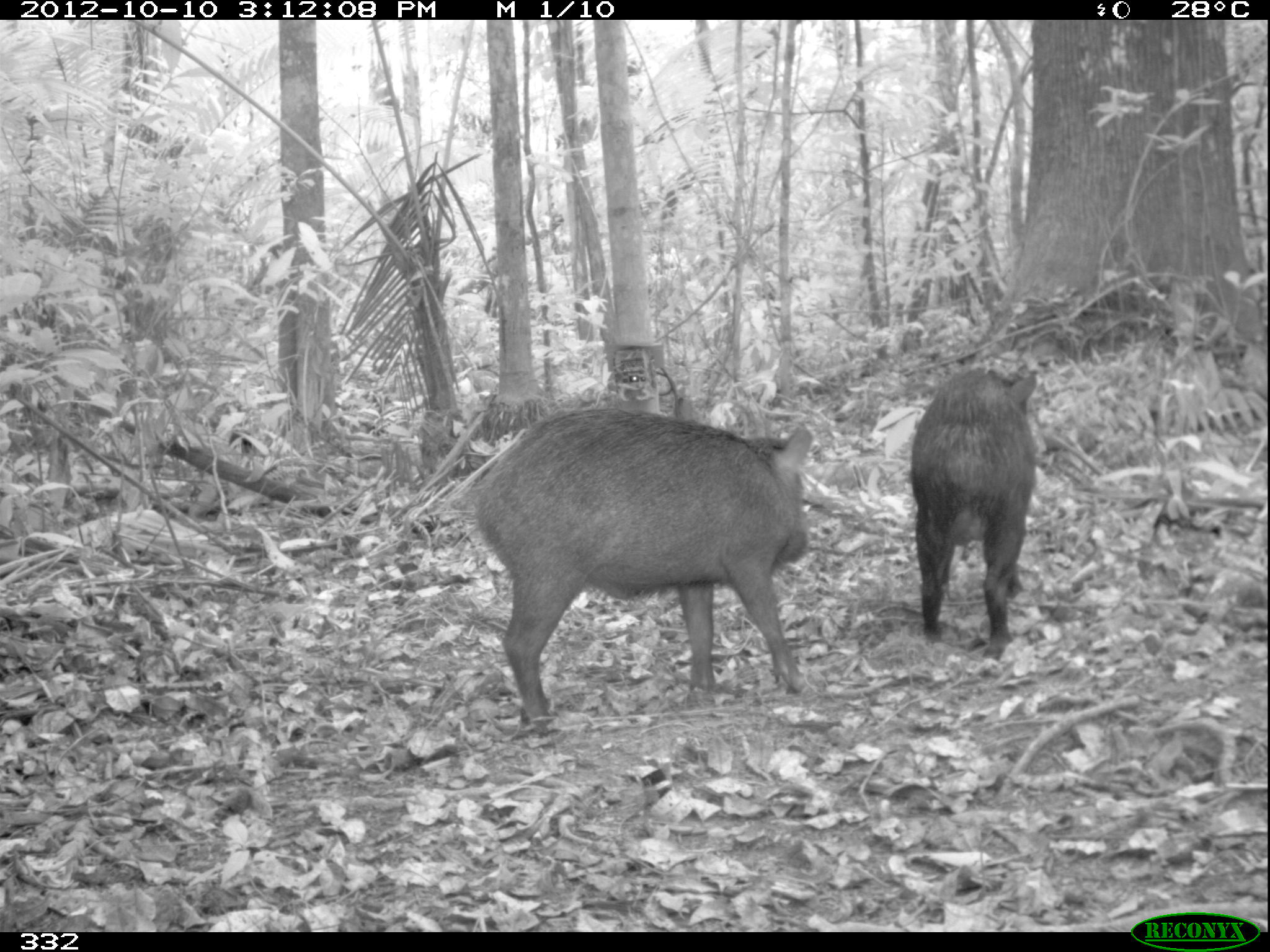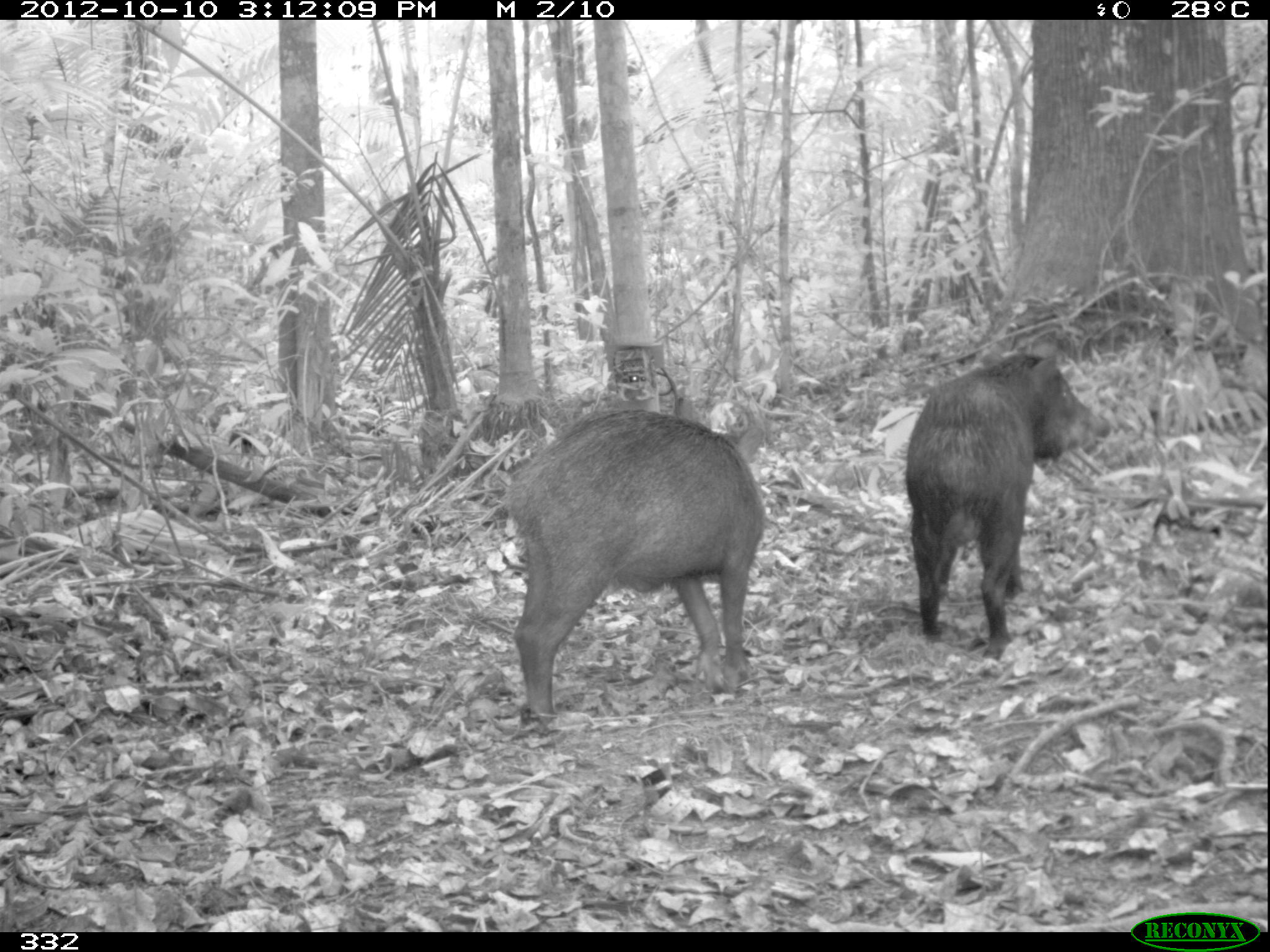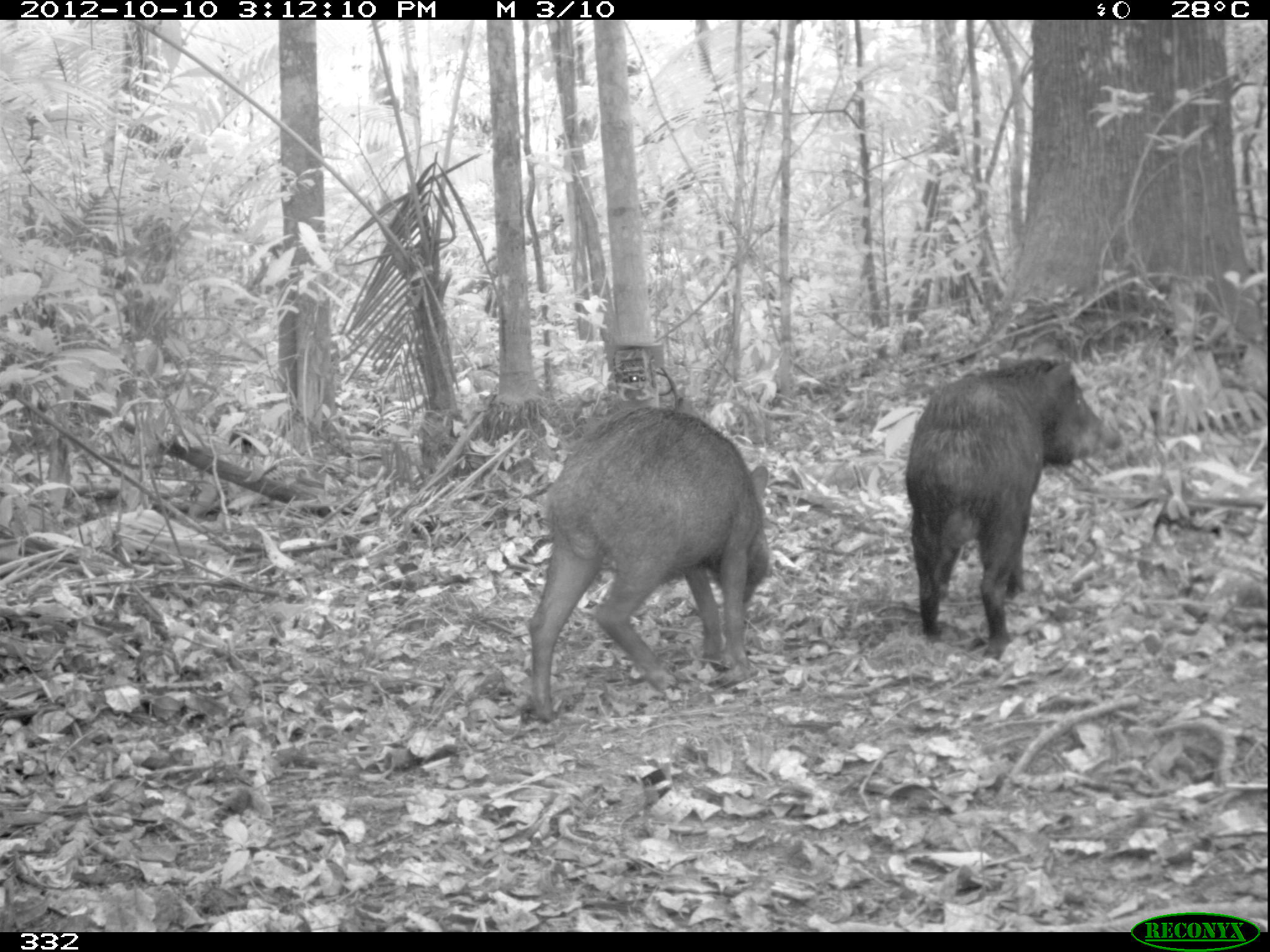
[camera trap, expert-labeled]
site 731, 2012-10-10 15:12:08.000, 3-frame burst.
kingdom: Animalia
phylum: Chordata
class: Mammalia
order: Artiodactyla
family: Tayassuidae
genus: Tayassu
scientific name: Tayassu pecari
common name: white-lipped peccary